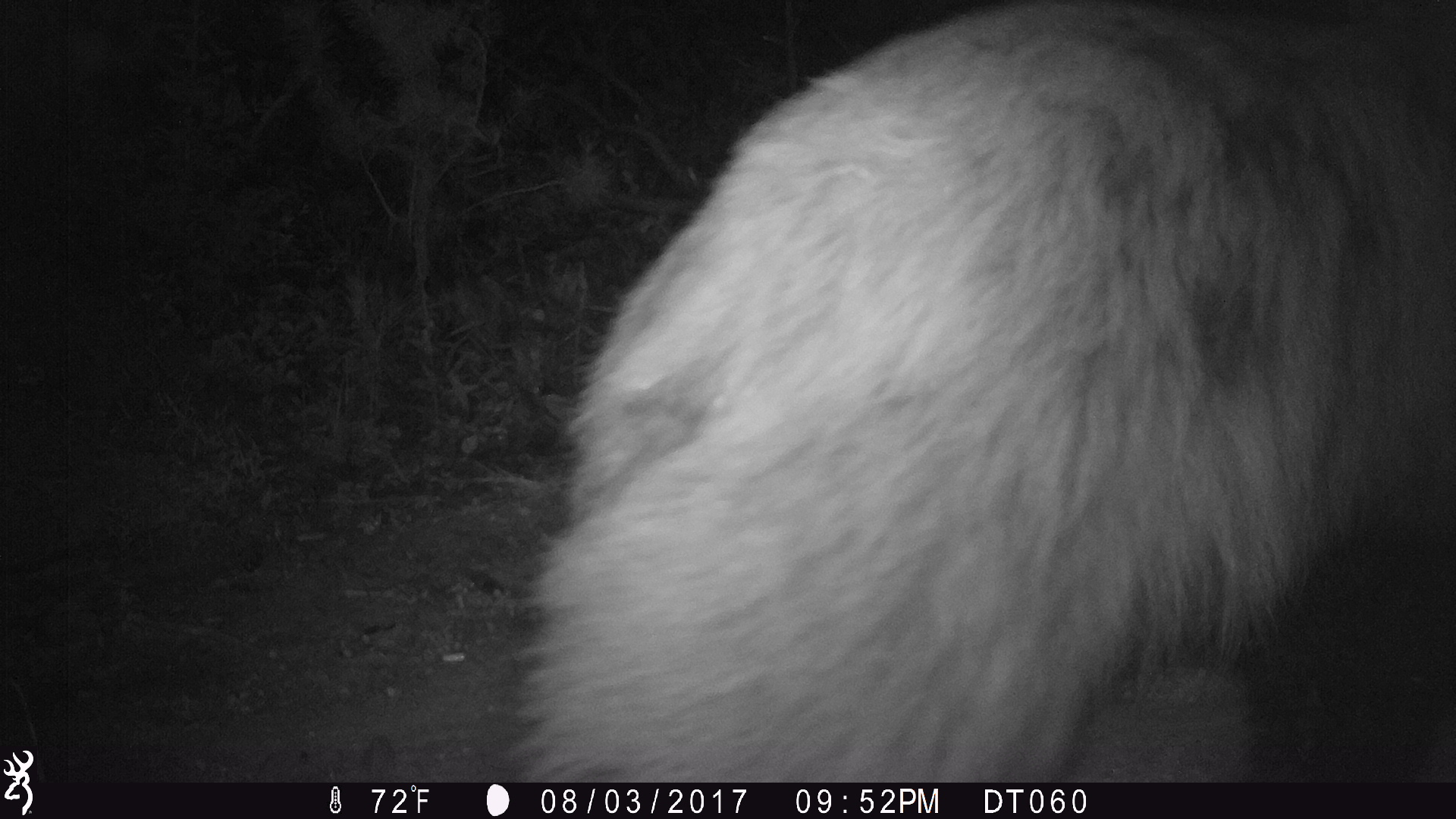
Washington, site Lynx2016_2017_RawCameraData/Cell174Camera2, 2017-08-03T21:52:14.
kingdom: Animalia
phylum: Chordata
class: Mammalia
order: Carnivora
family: Ursidae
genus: Ursus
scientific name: Ursus americanus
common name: american black bear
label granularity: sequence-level